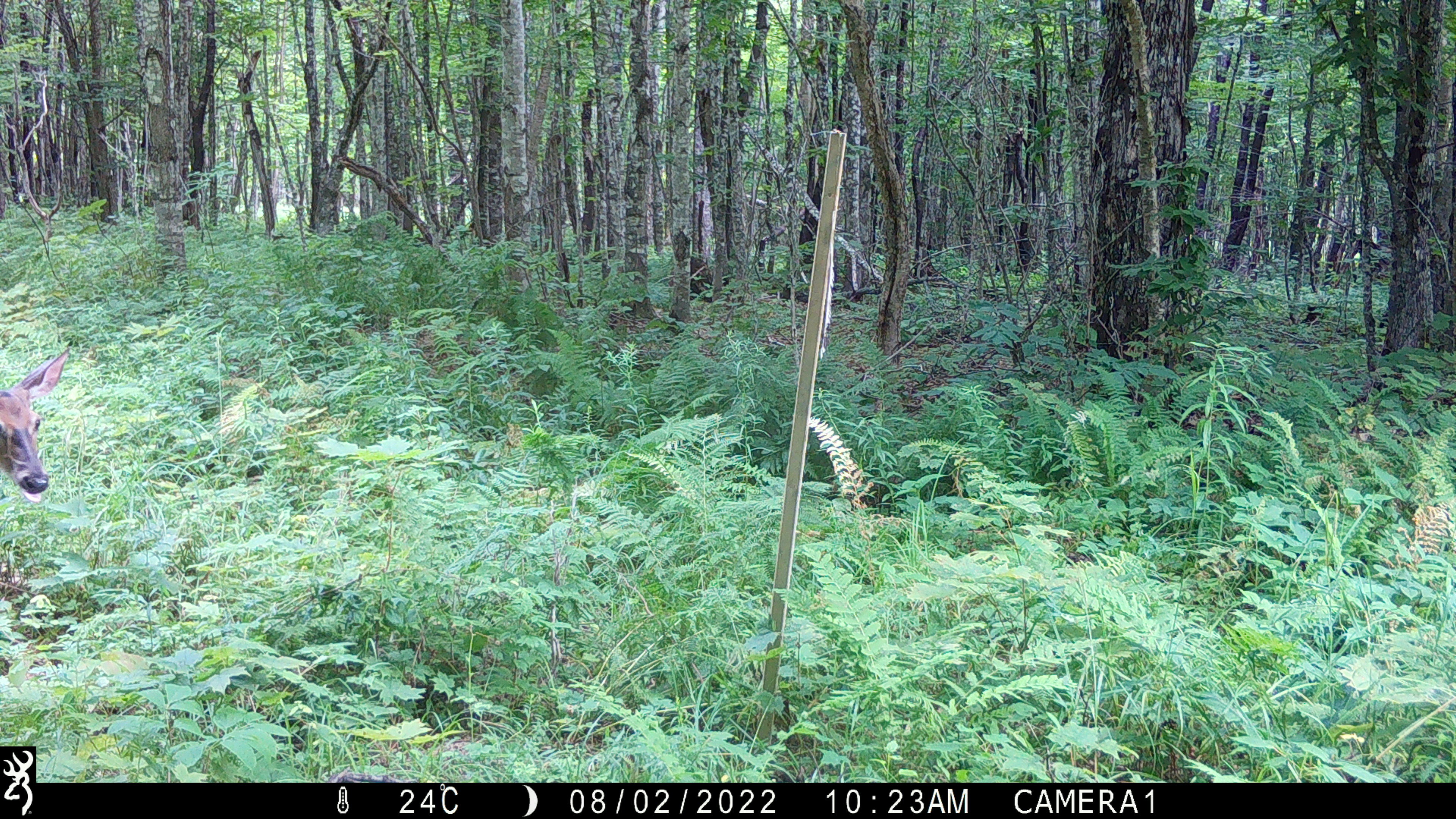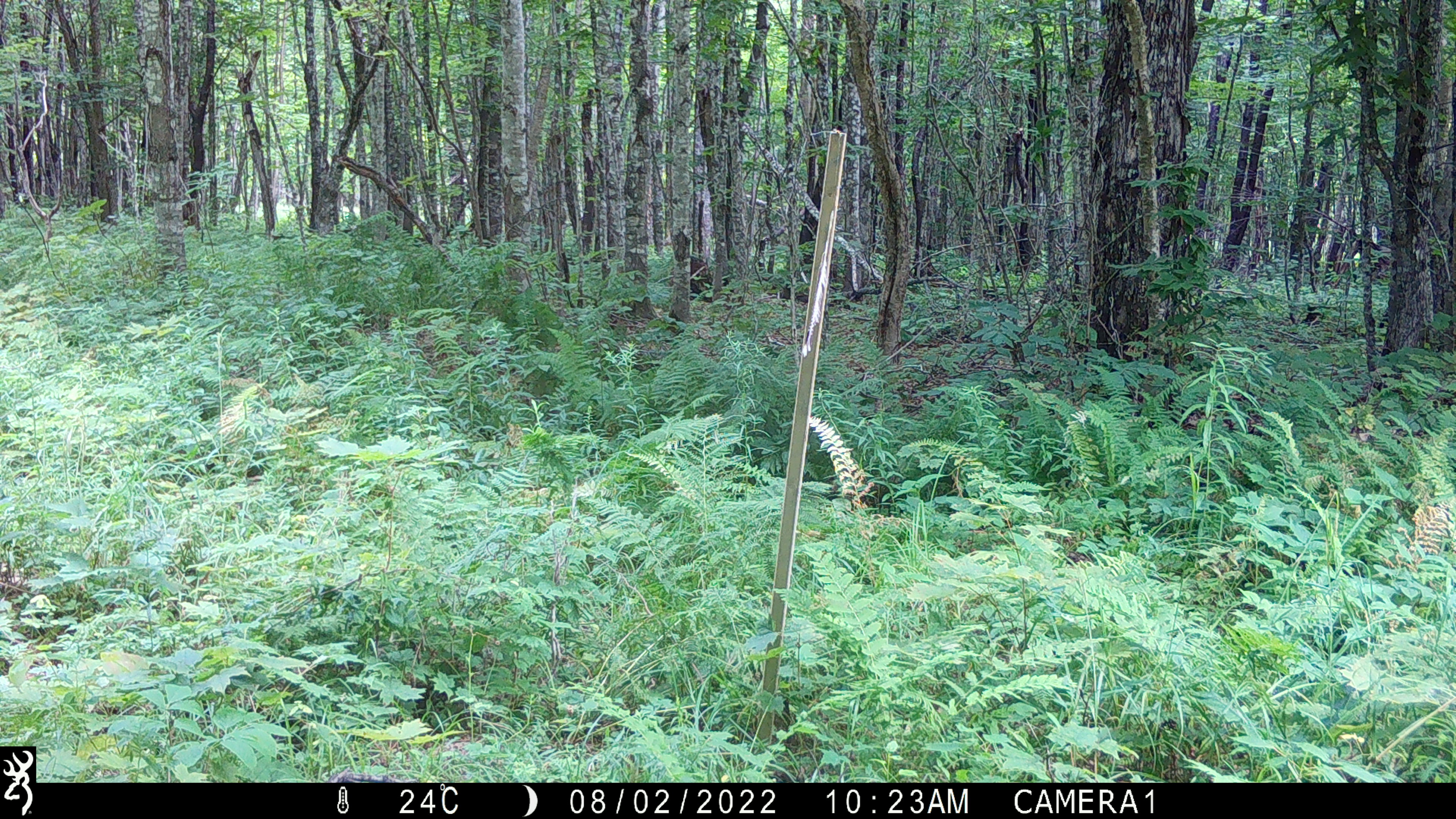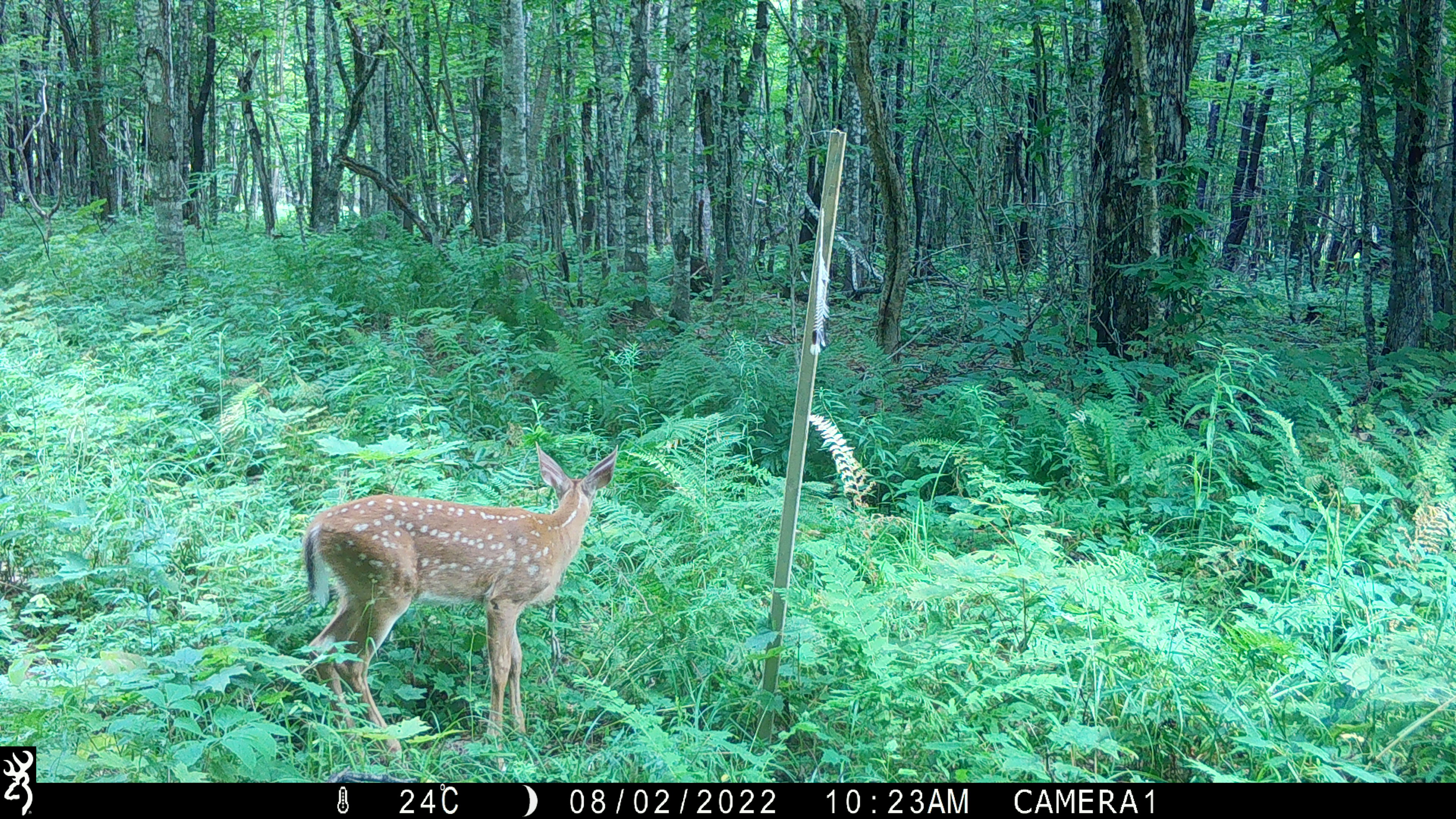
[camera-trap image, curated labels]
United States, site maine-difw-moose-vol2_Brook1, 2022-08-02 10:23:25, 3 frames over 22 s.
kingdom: Animalia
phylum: Chordata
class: Mammalia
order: Artiodactyla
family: Cervidae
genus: Odocoileus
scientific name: Odocoileus virginianus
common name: white-tailed deer